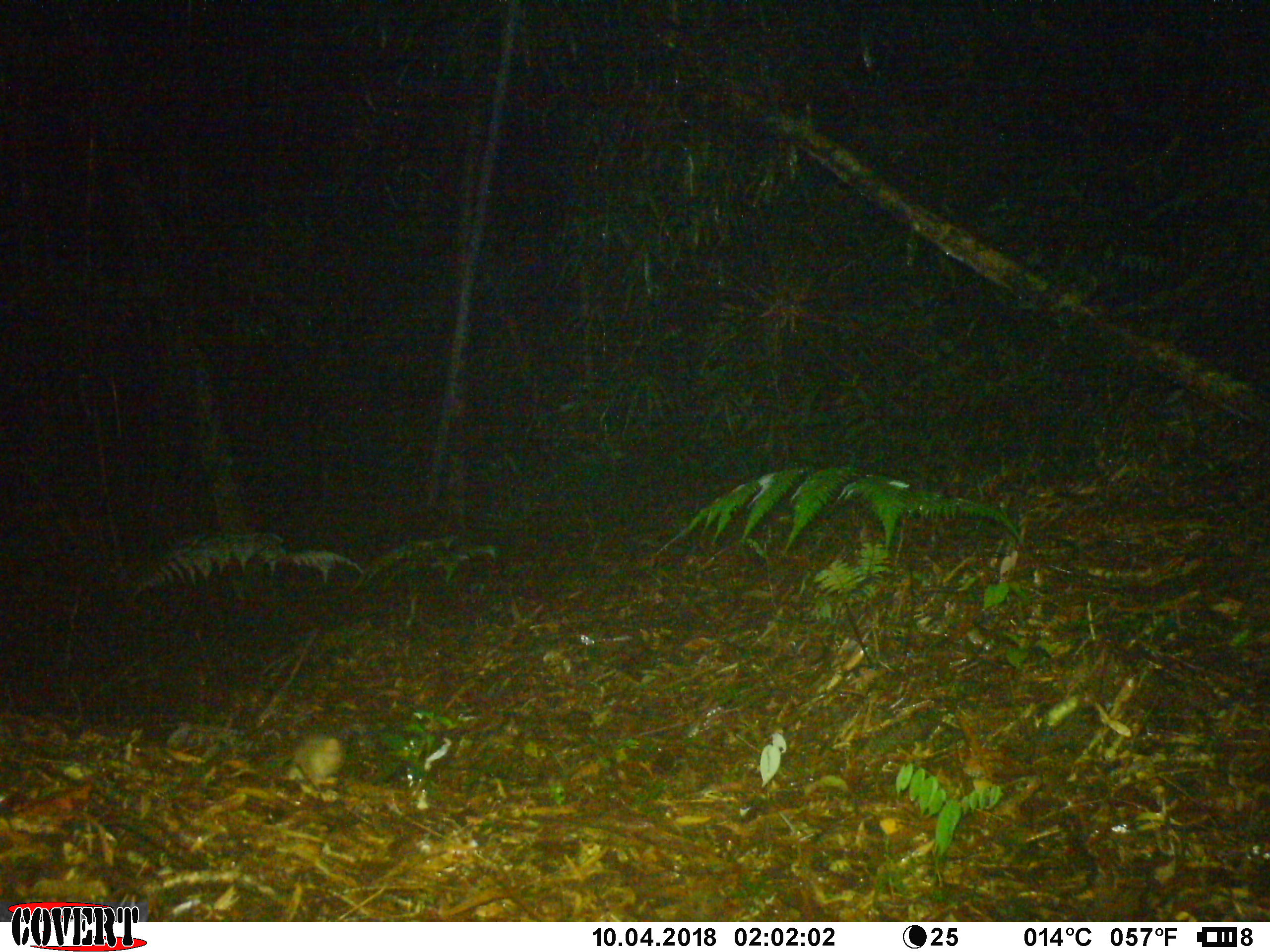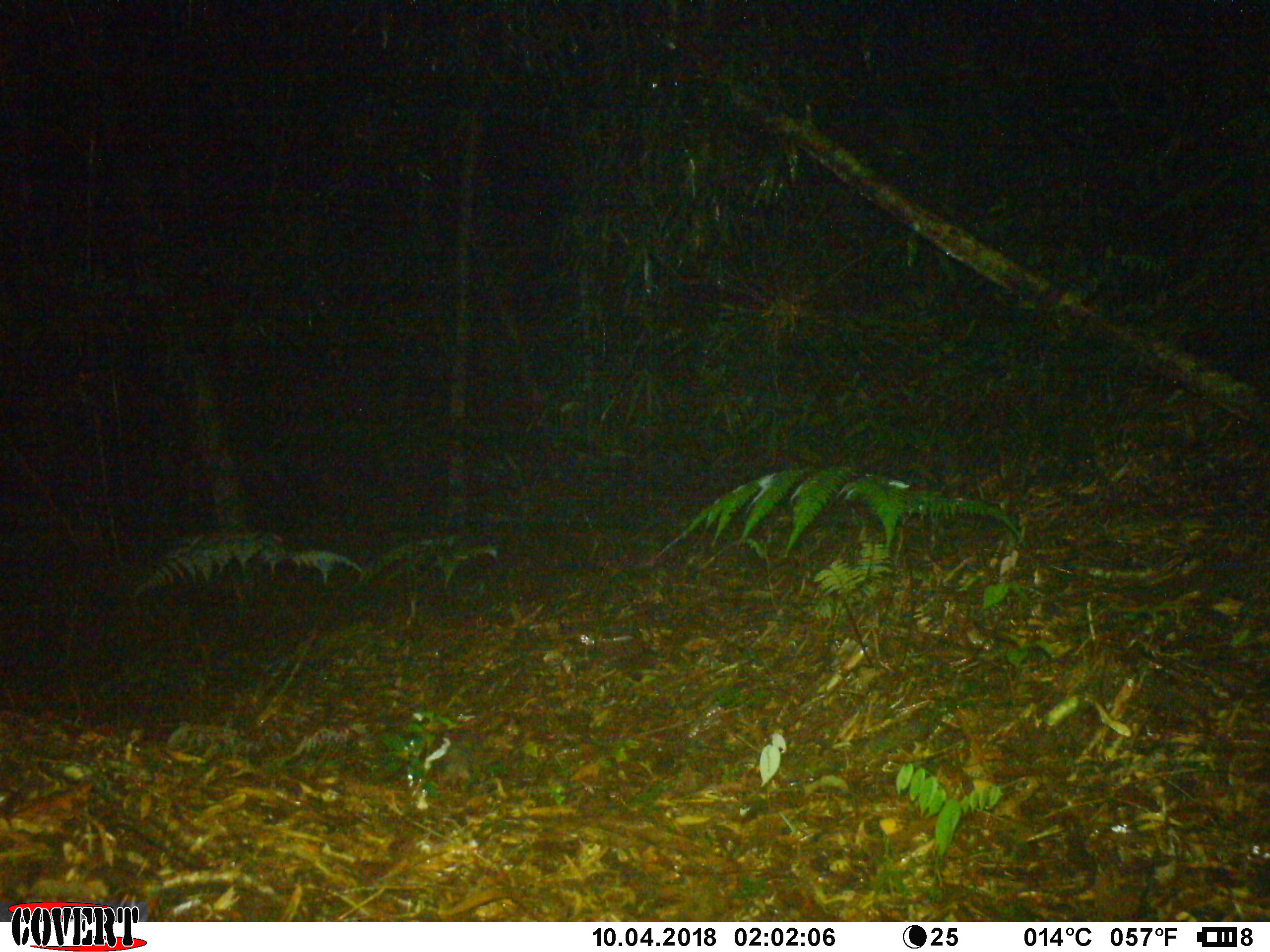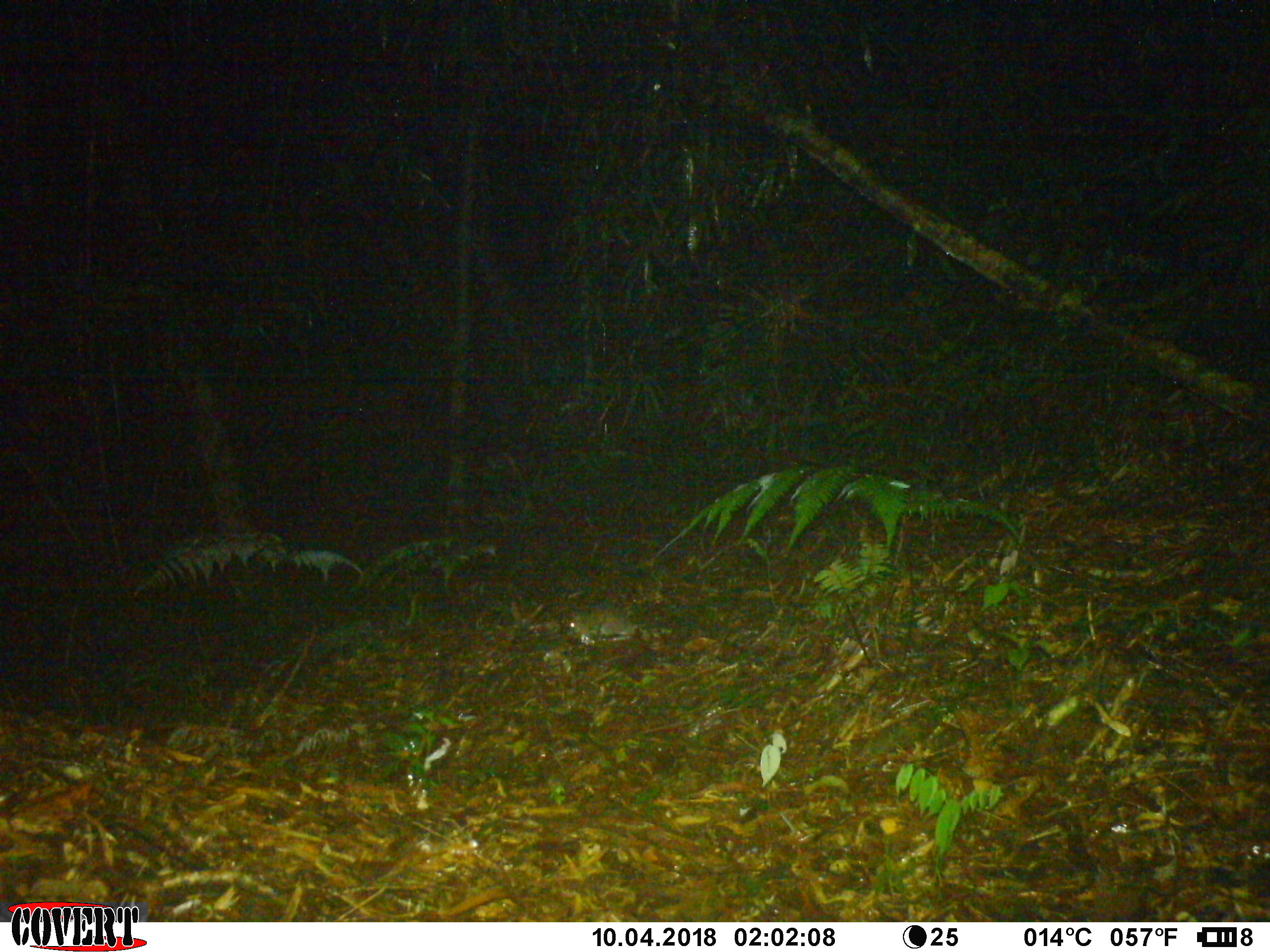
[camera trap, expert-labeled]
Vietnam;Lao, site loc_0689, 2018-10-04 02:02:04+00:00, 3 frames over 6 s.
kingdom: Animalia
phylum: Chordata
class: Mammalia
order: Rodentia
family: Muridae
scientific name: Muridae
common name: old-world mice and rats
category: unidentified murid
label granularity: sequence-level